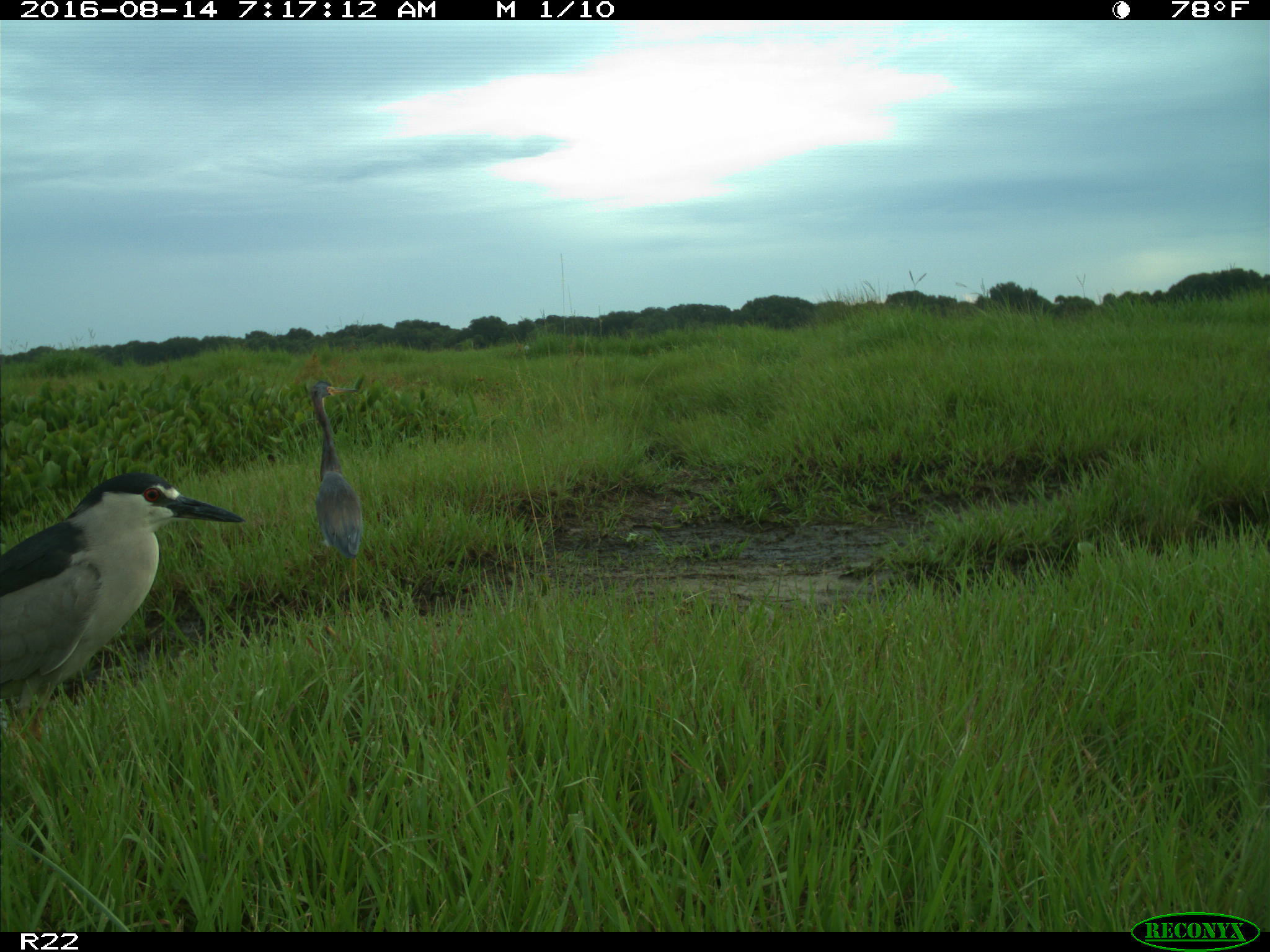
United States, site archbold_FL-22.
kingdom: Animalia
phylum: Chordata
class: Aves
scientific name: Aves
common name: birds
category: unidentified bird